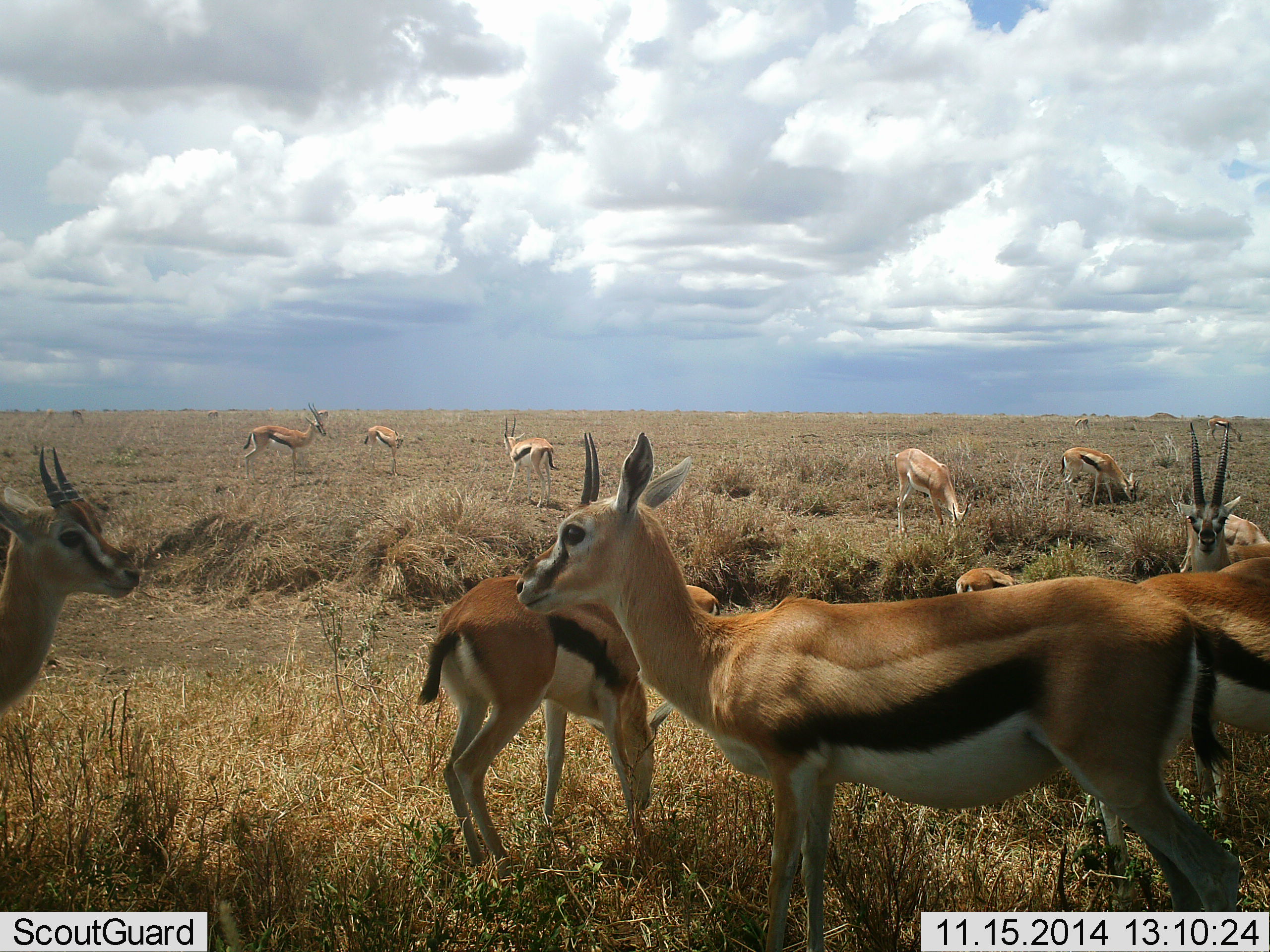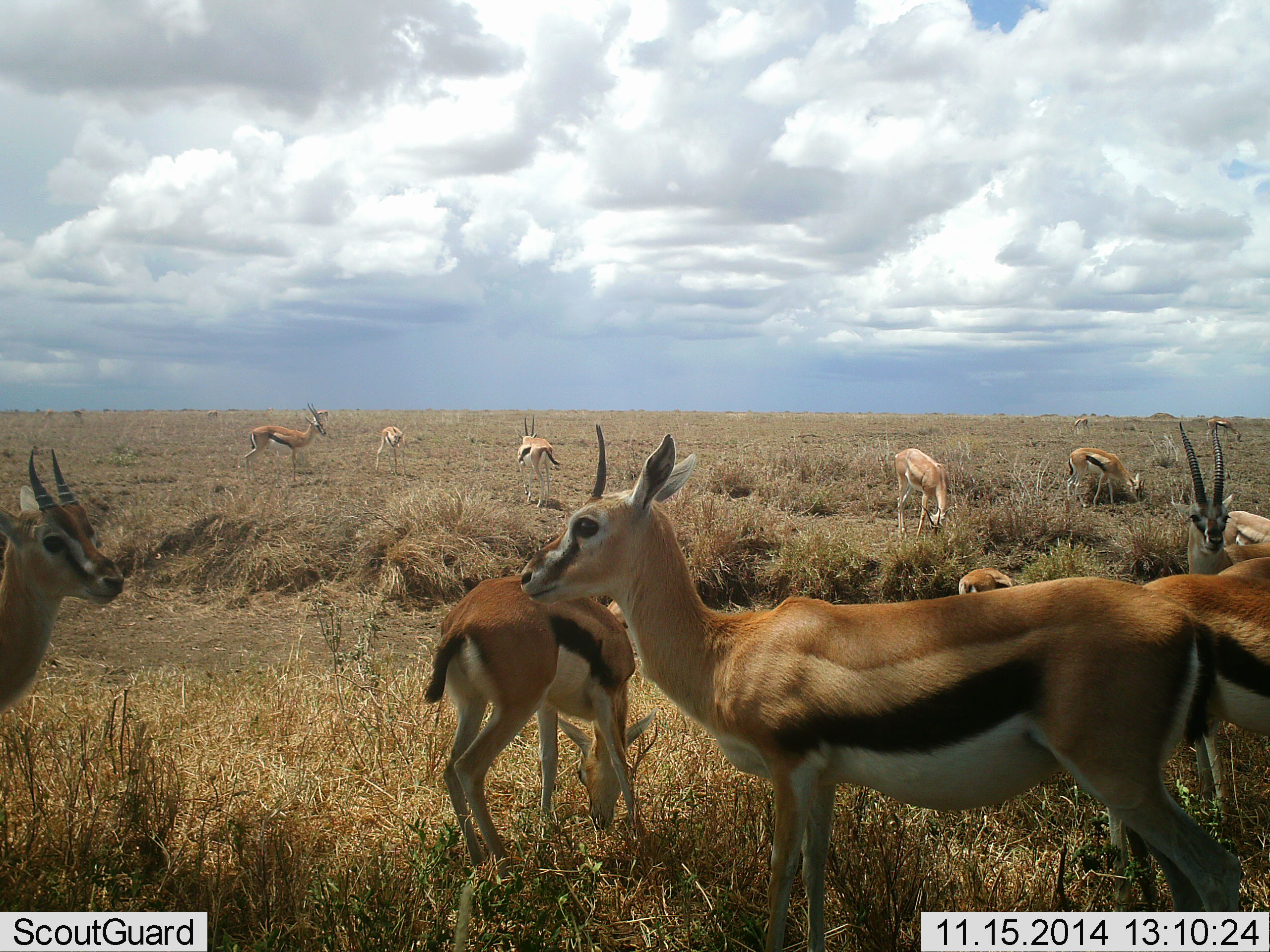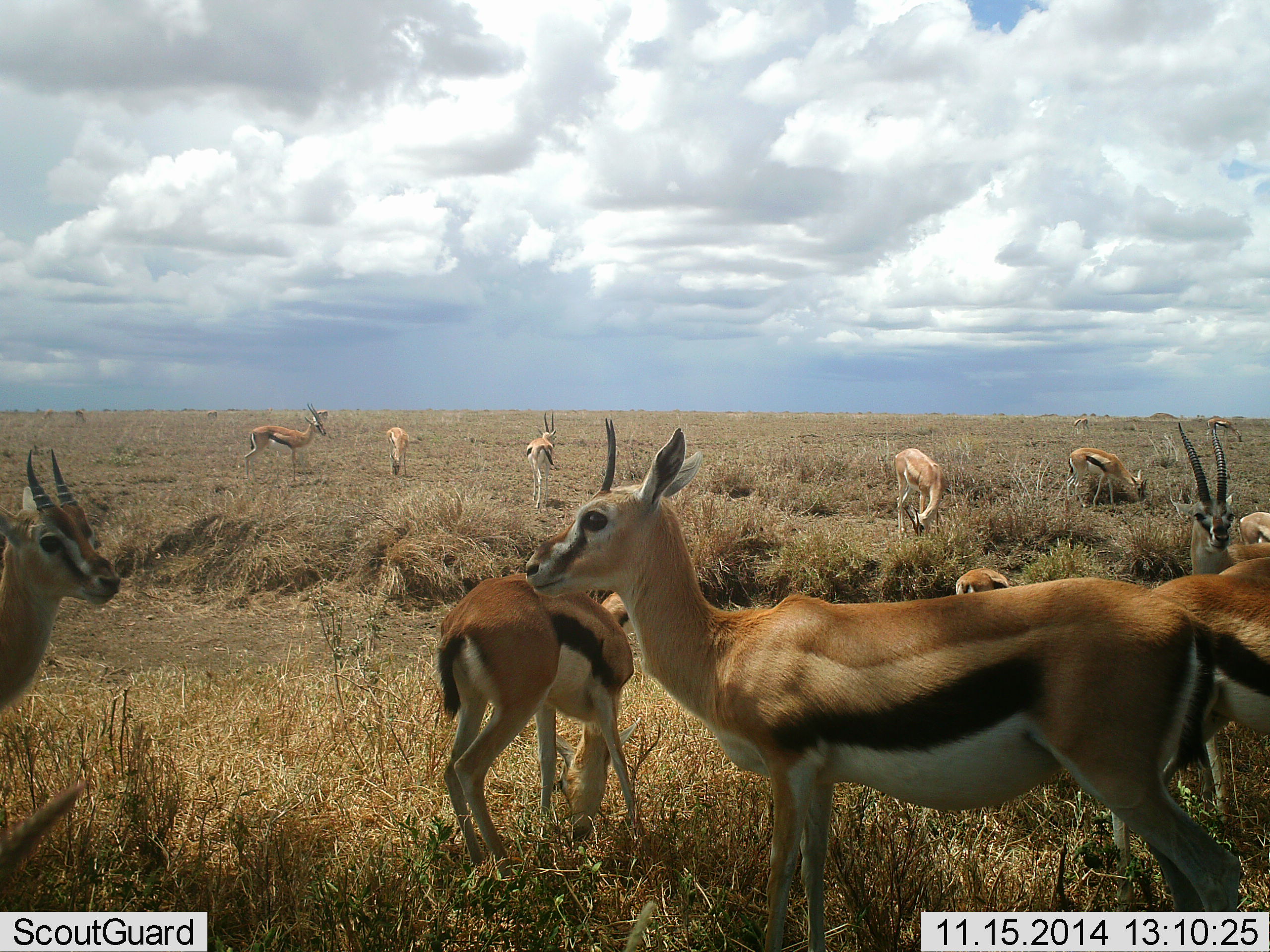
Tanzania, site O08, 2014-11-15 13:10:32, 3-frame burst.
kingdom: Animalia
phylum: Chordata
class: Mammalia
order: Artiodactyla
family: Bovidae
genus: Eudorcas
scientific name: Eudorcas thomsonii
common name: thomson's gazelle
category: gazellethomsons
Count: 11-50.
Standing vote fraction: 60%.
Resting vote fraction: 0%.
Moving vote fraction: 30%.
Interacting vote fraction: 10%.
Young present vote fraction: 30%.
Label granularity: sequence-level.